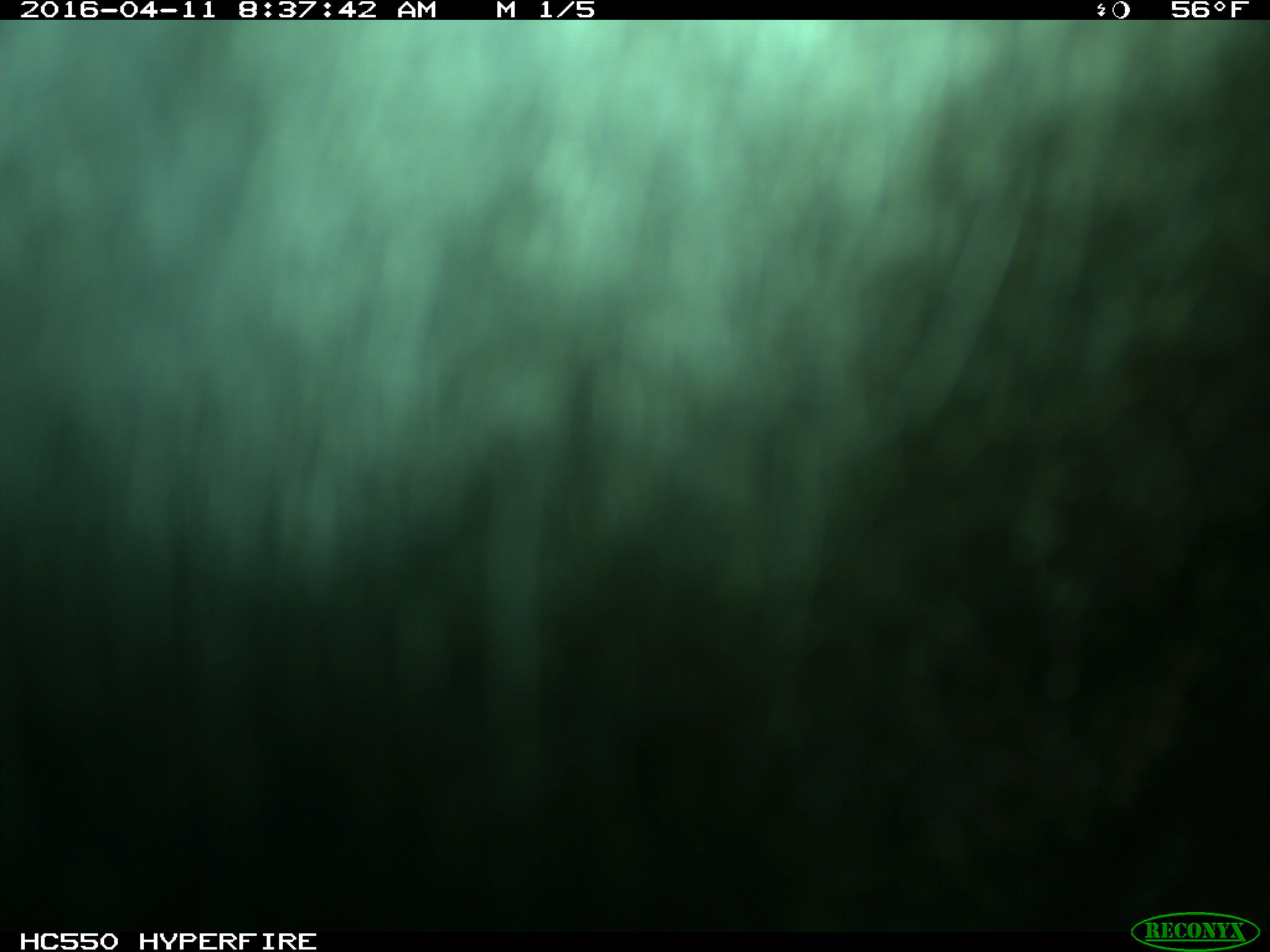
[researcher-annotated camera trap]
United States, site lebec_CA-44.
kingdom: Animalia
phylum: Chordata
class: Mammalia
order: Artiodactyla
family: Bovidae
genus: Bos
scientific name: Bos taurus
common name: domestic cow